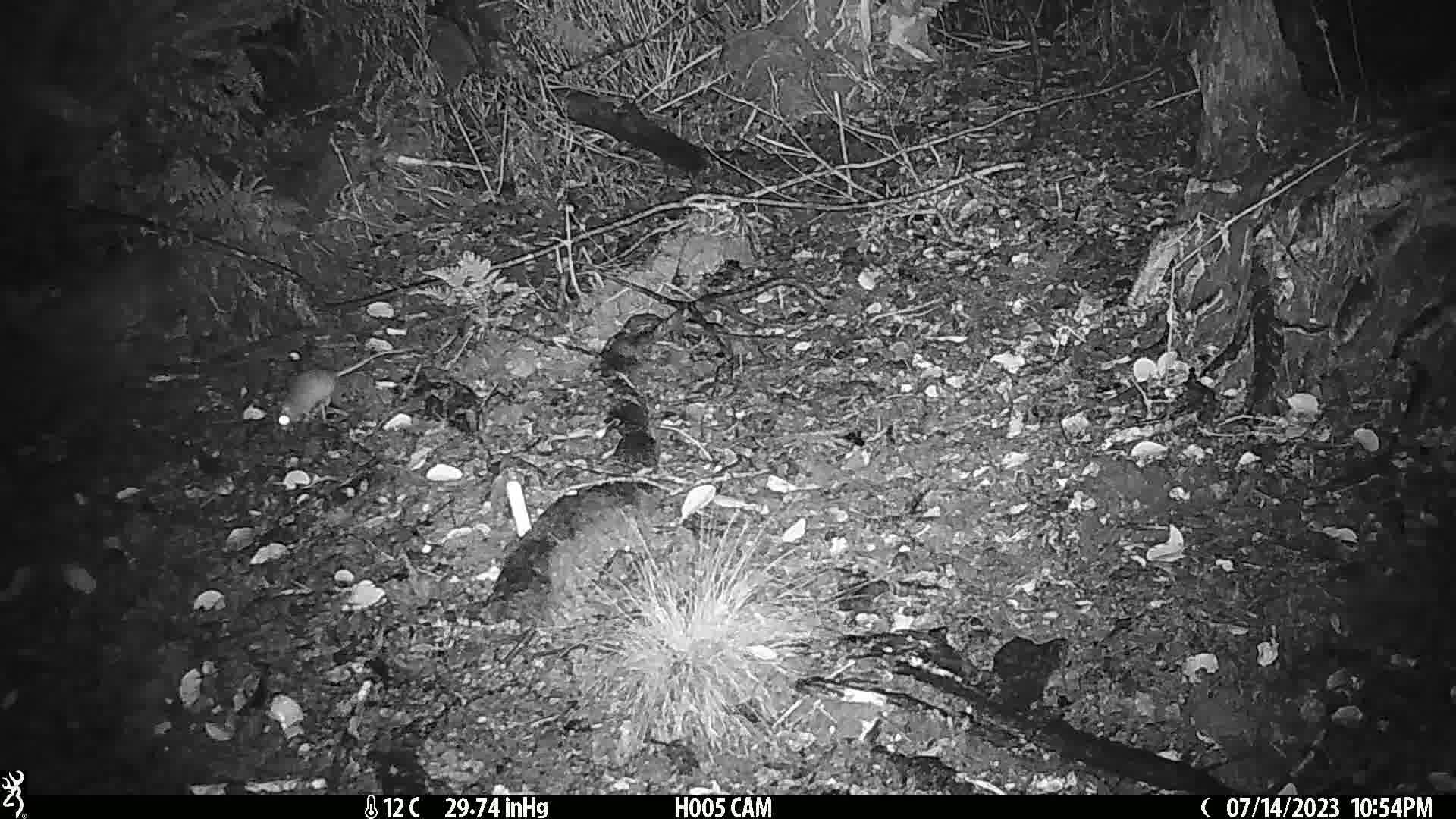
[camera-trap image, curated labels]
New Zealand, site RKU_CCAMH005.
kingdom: Animalia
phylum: Chordata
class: Mammalia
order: Rodentia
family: Muridae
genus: Rattus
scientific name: Rattus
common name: rat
Rat (Rattus).